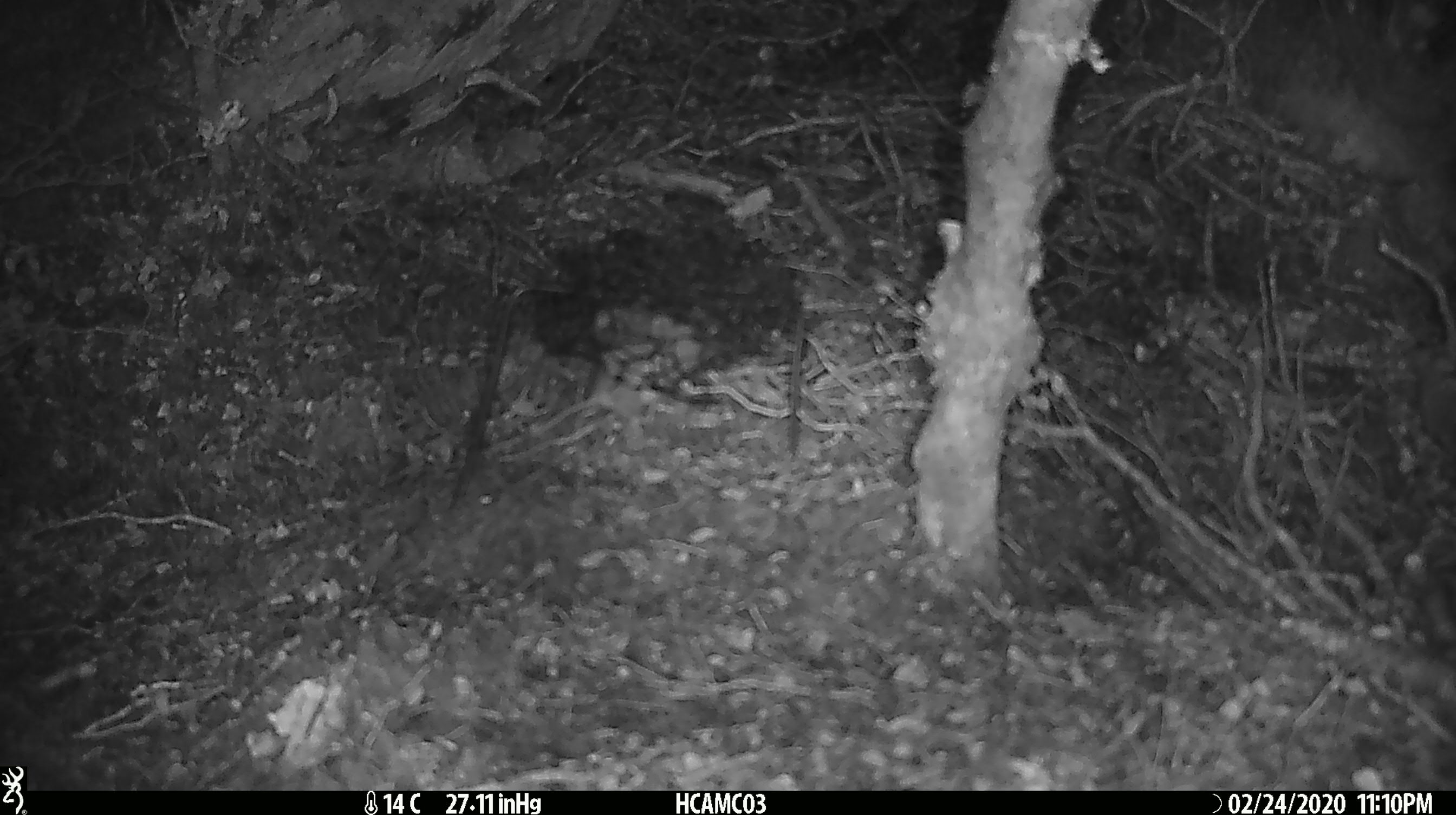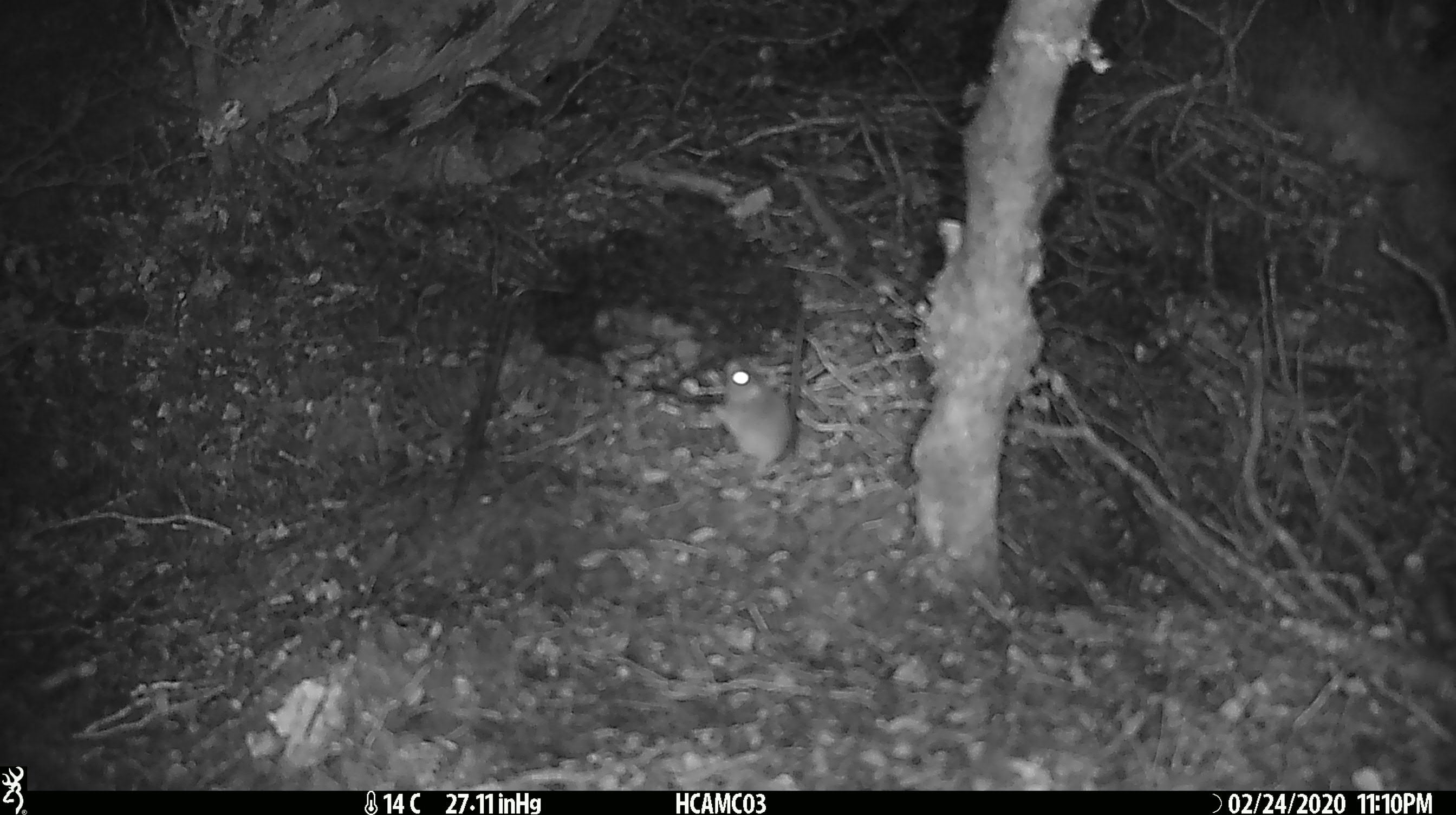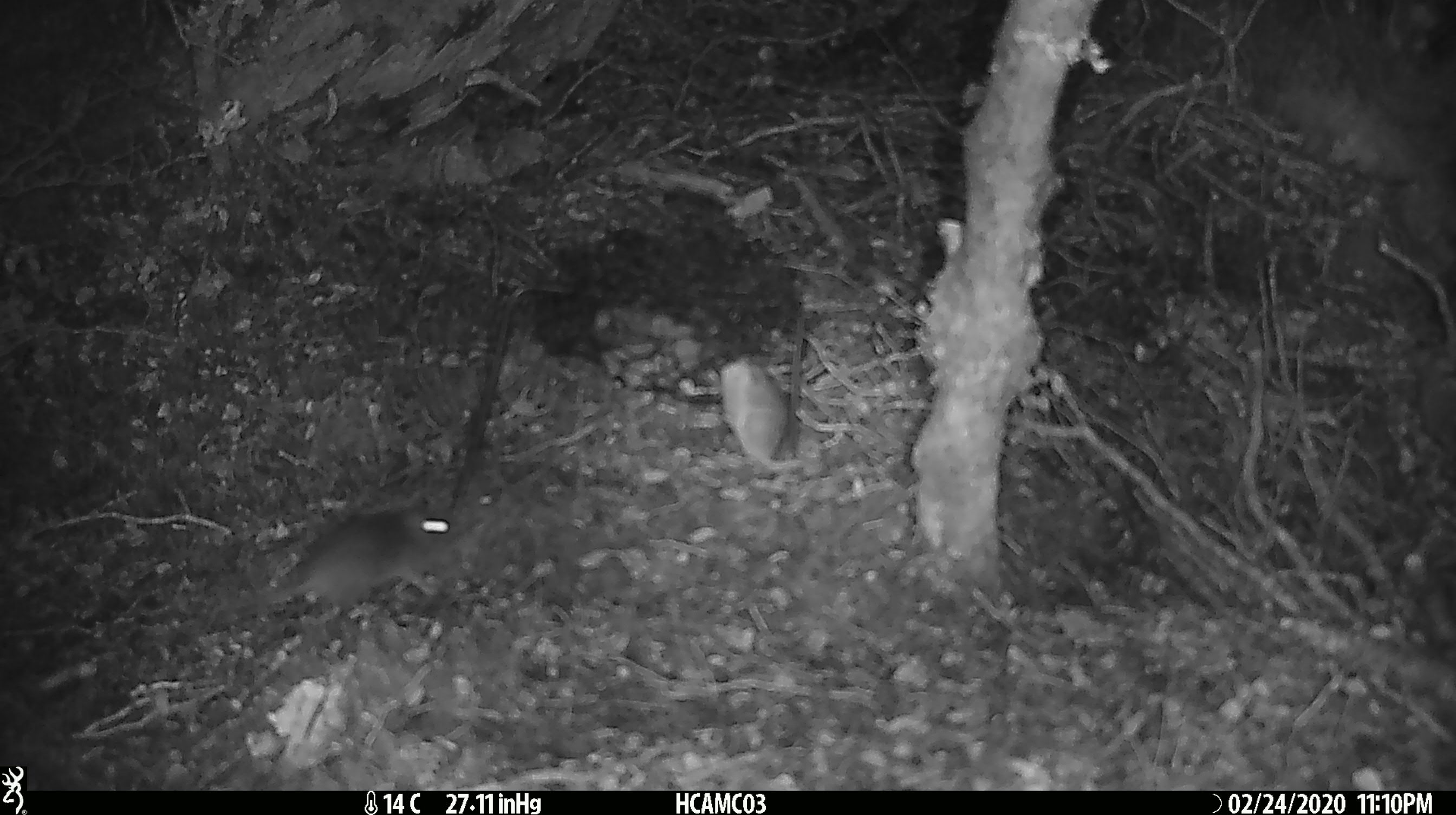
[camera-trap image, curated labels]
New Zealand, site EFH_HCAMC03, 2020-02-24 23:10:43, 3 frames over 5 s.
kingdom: Animalia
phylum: Chordata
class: Mammalia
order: Rodentia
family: Muridae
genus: Mus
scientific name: Mus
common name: mouse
Mouse (Mus).